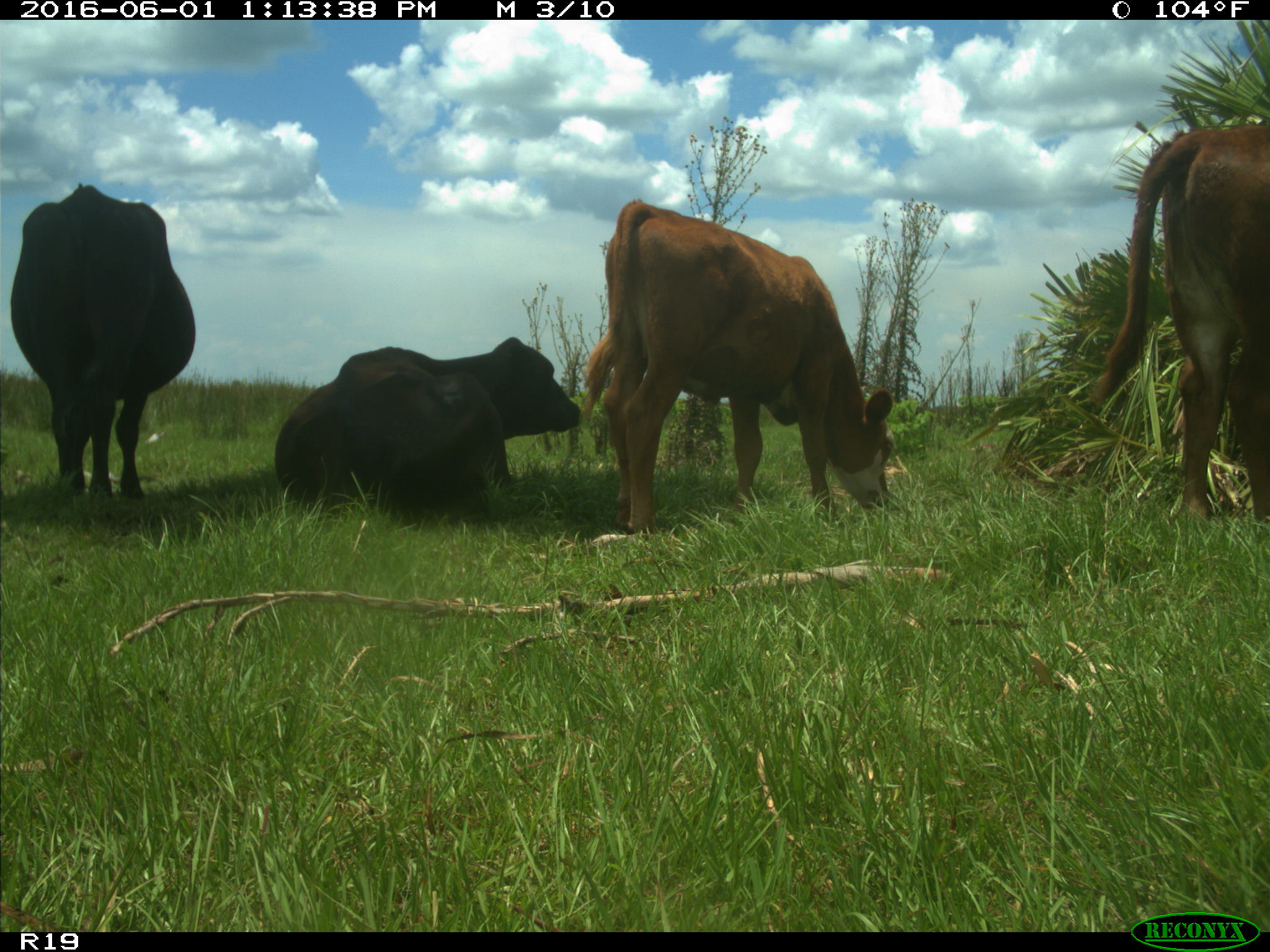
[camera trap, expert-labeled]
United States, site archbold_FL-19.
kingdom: Animalia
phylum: Chordata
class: Mammalia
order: Artiodactyla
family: Bovidae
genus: Bos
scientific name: Bos taurus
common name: domestic cow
Bos taurus (domestic cow).